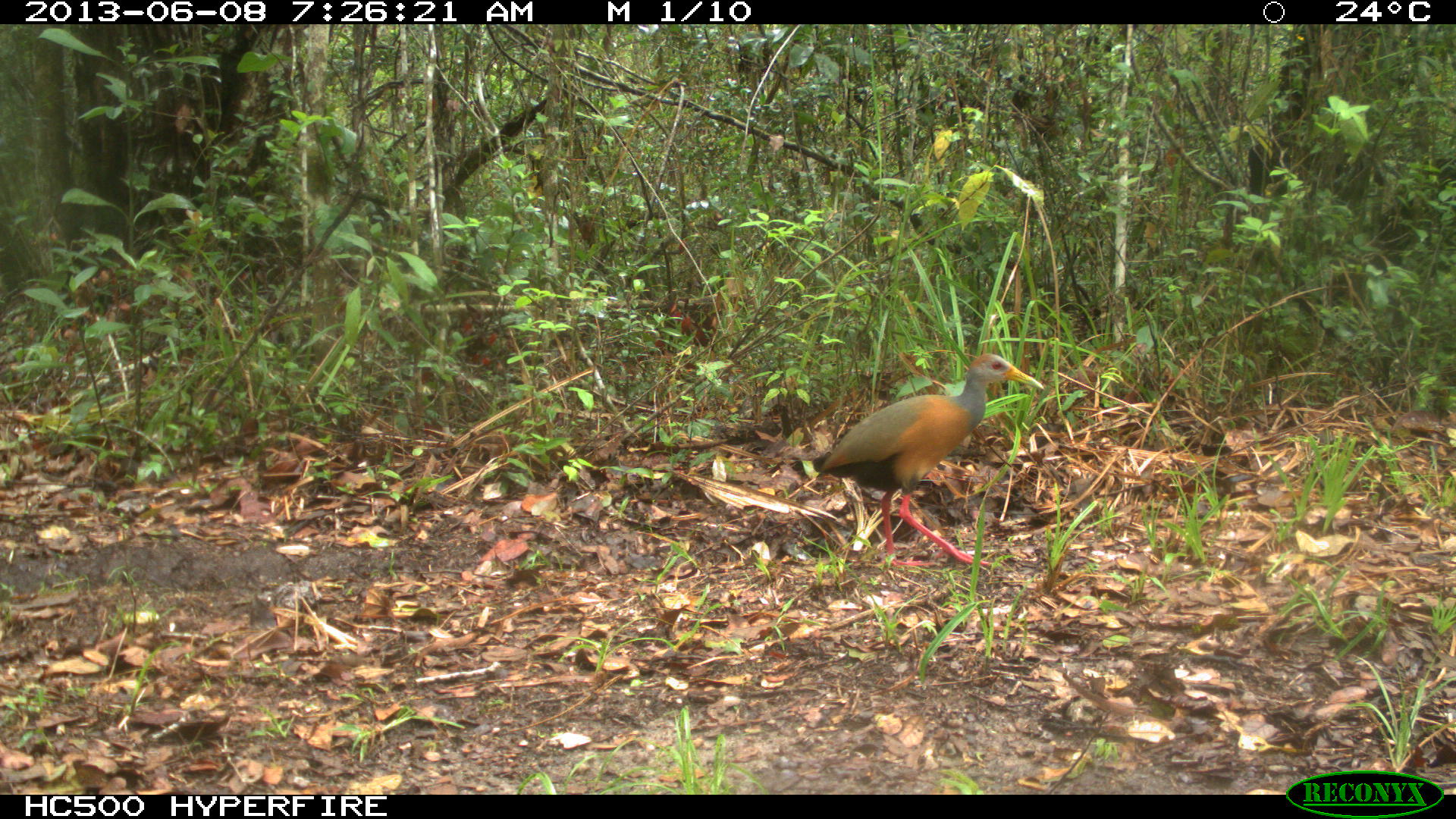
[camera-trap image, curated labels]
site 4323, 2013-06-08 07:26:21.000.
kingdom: Animalia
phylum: Chordata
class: Aves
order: Gruiformes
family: Rallidae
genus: Aramides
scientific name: Aramides cajaneus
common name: gray-necked wood-rail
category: aramides cajanea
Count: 1.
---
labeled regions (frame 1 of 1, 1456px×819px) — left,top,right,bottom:
aramides cajanea: 811,353,1045,570